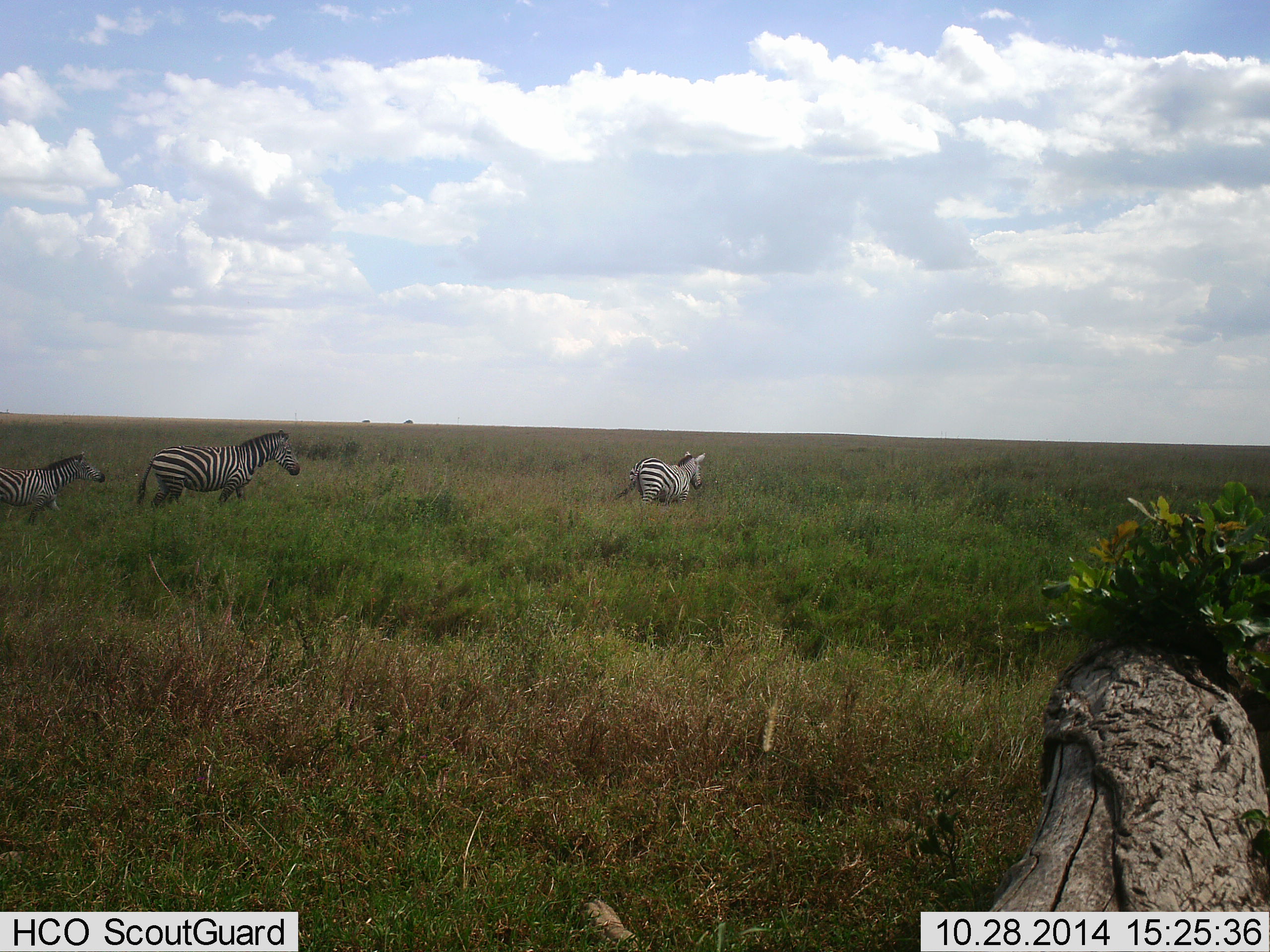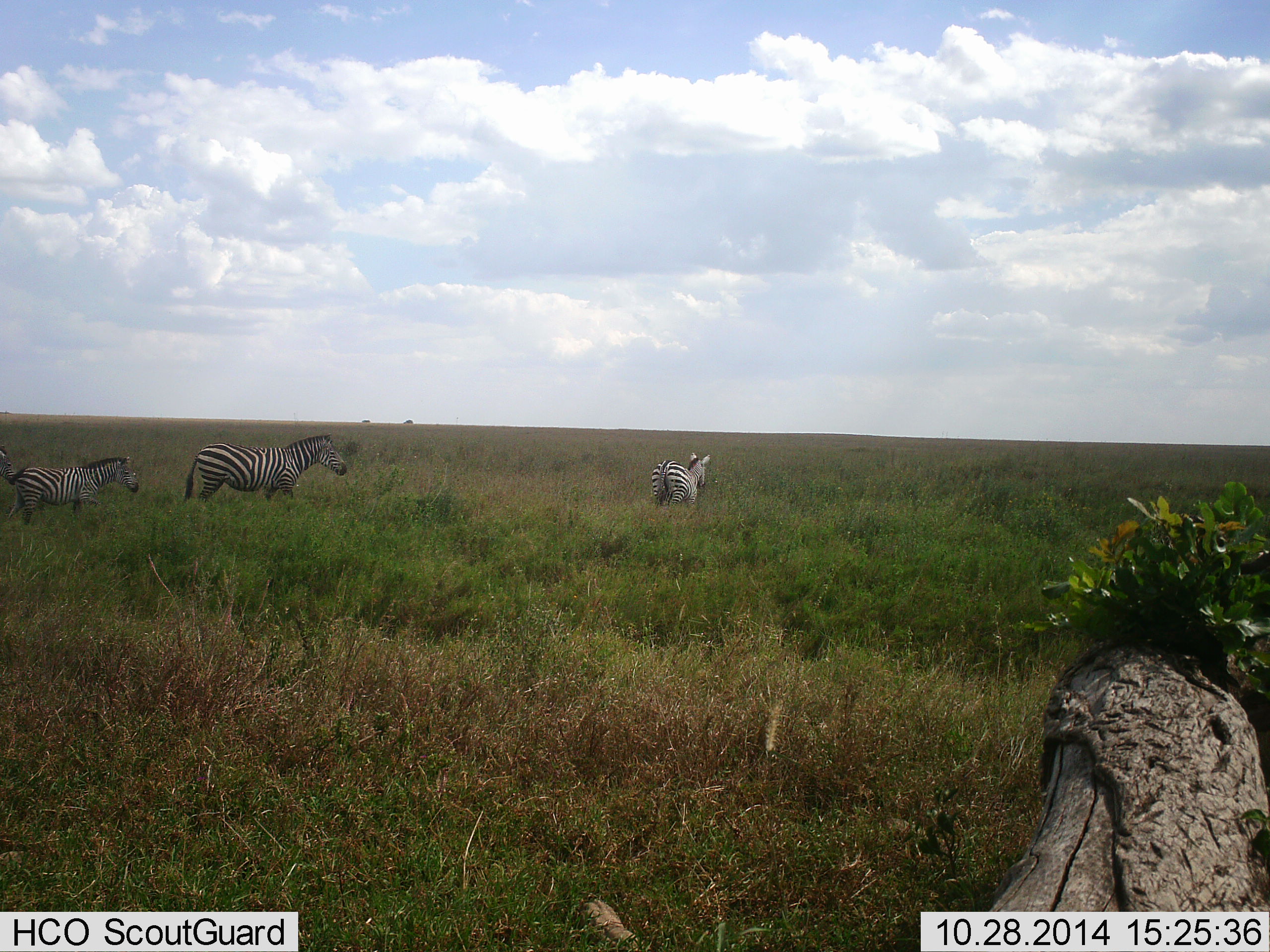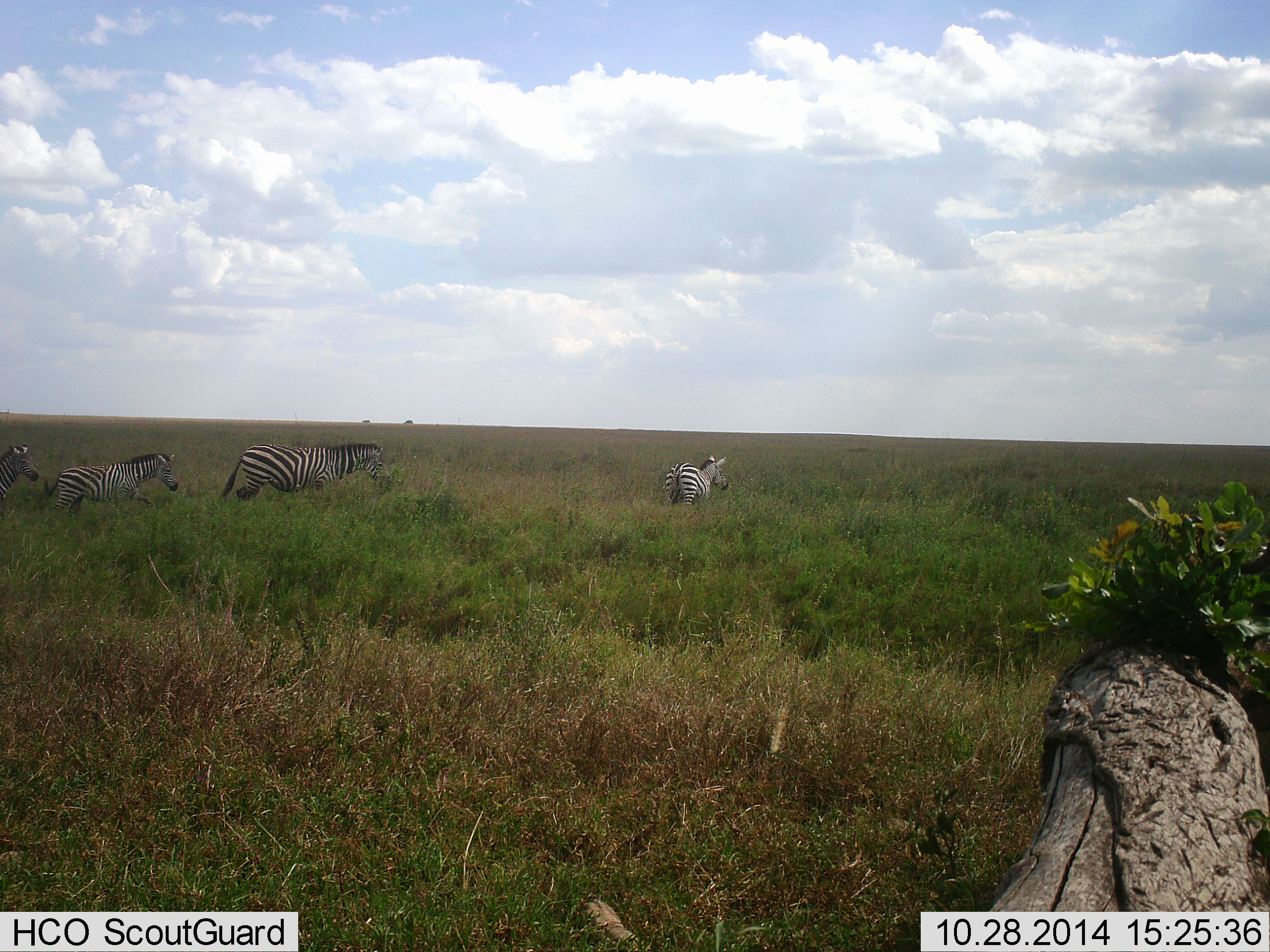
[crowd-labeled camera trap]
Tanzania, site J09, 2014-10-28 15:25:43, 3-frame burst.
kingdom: Animalia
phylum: Chordata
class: Mammalia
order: Perissodactyla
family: Equidae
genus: Equus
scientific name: Equus quagga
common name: plains zebra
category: zebra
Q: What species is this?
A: Zebra (plains zebra) (Equus quagga).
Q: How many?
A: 4.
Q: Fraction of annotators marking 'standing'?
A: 0%.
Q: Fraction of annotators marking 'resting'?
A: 0%.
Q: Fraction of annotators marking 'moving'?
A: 100%.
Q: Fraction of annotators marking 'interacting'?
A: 0%.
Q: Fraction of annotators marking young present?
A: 10%.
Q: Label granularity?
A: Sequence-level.